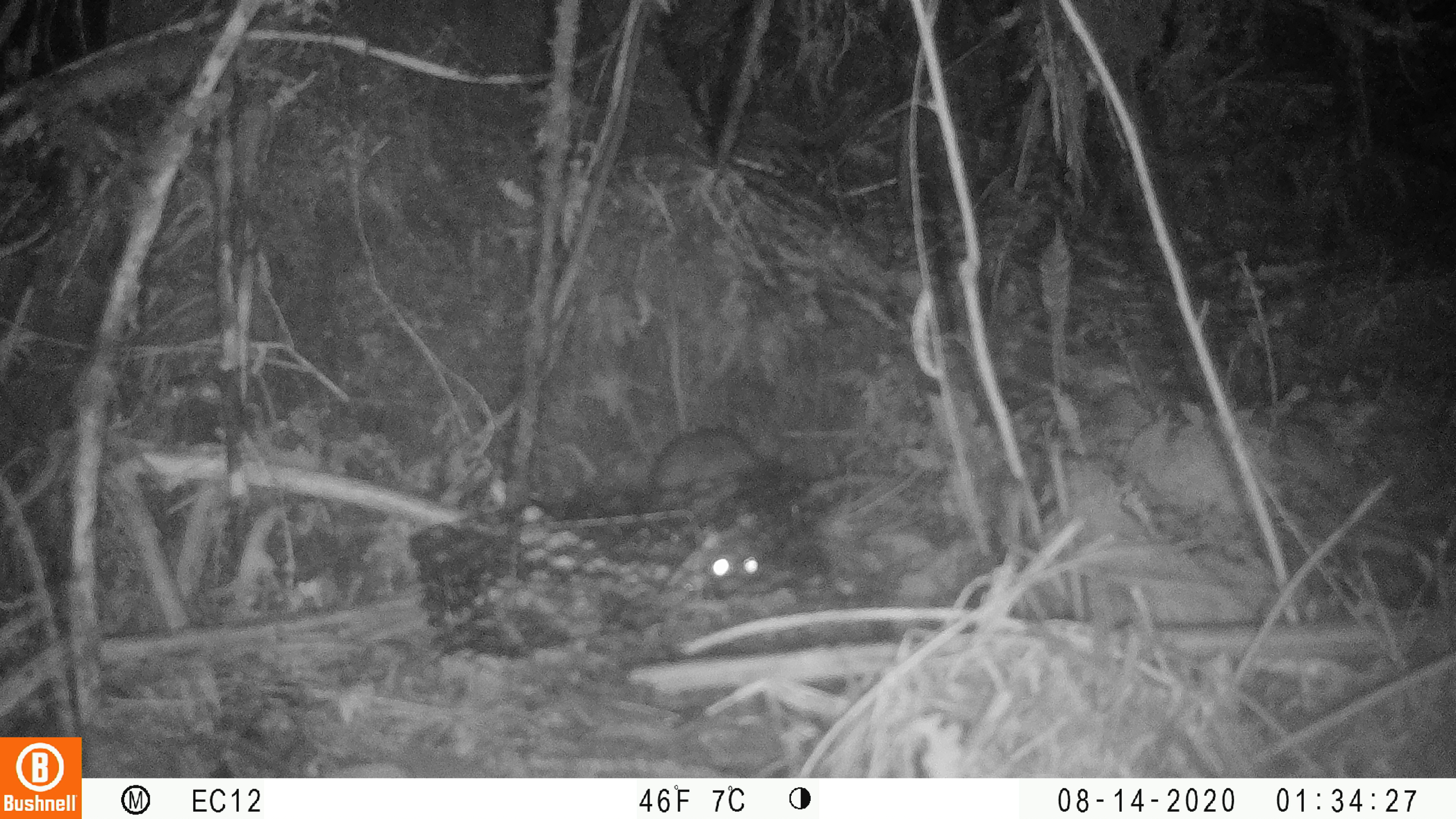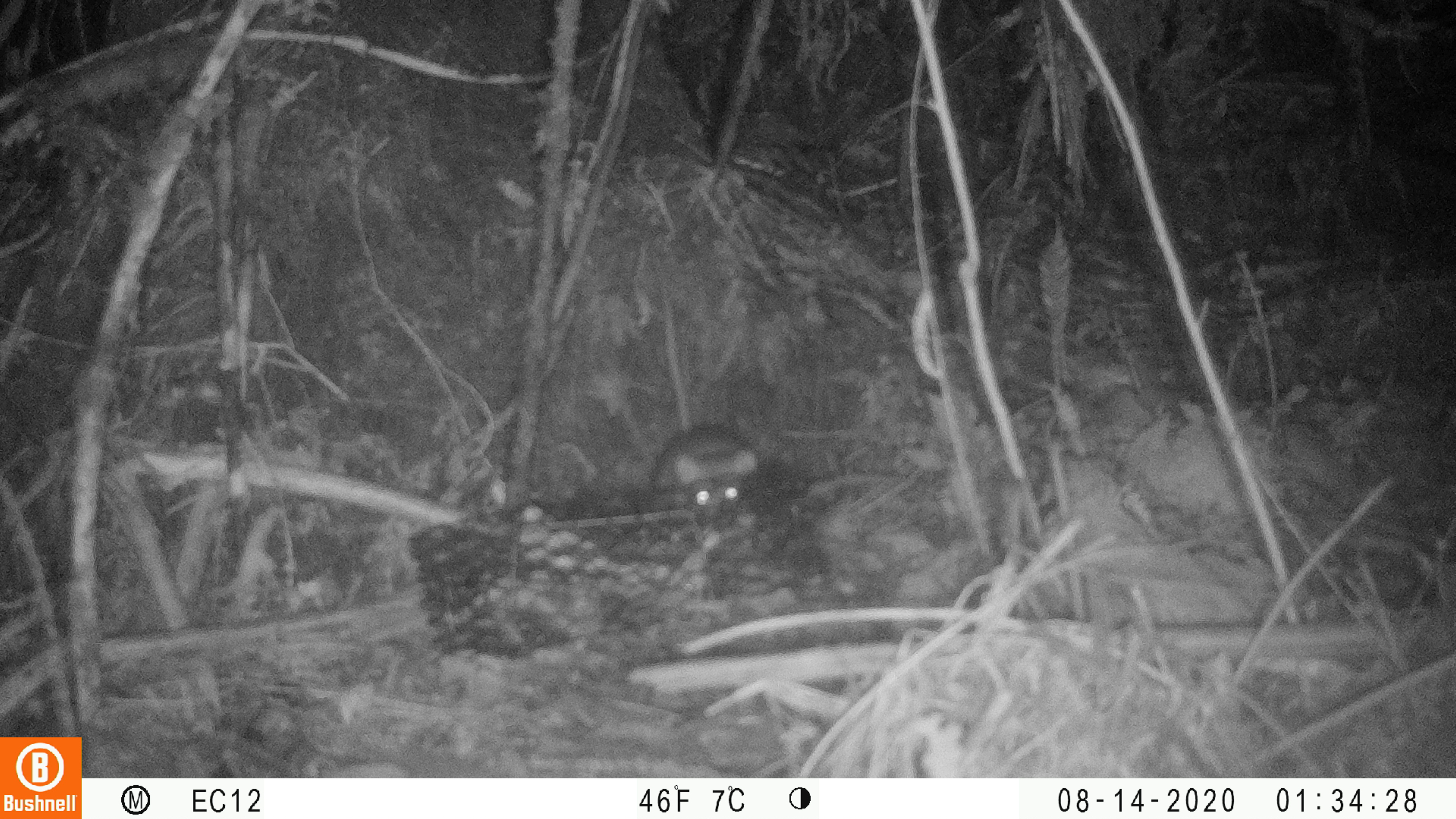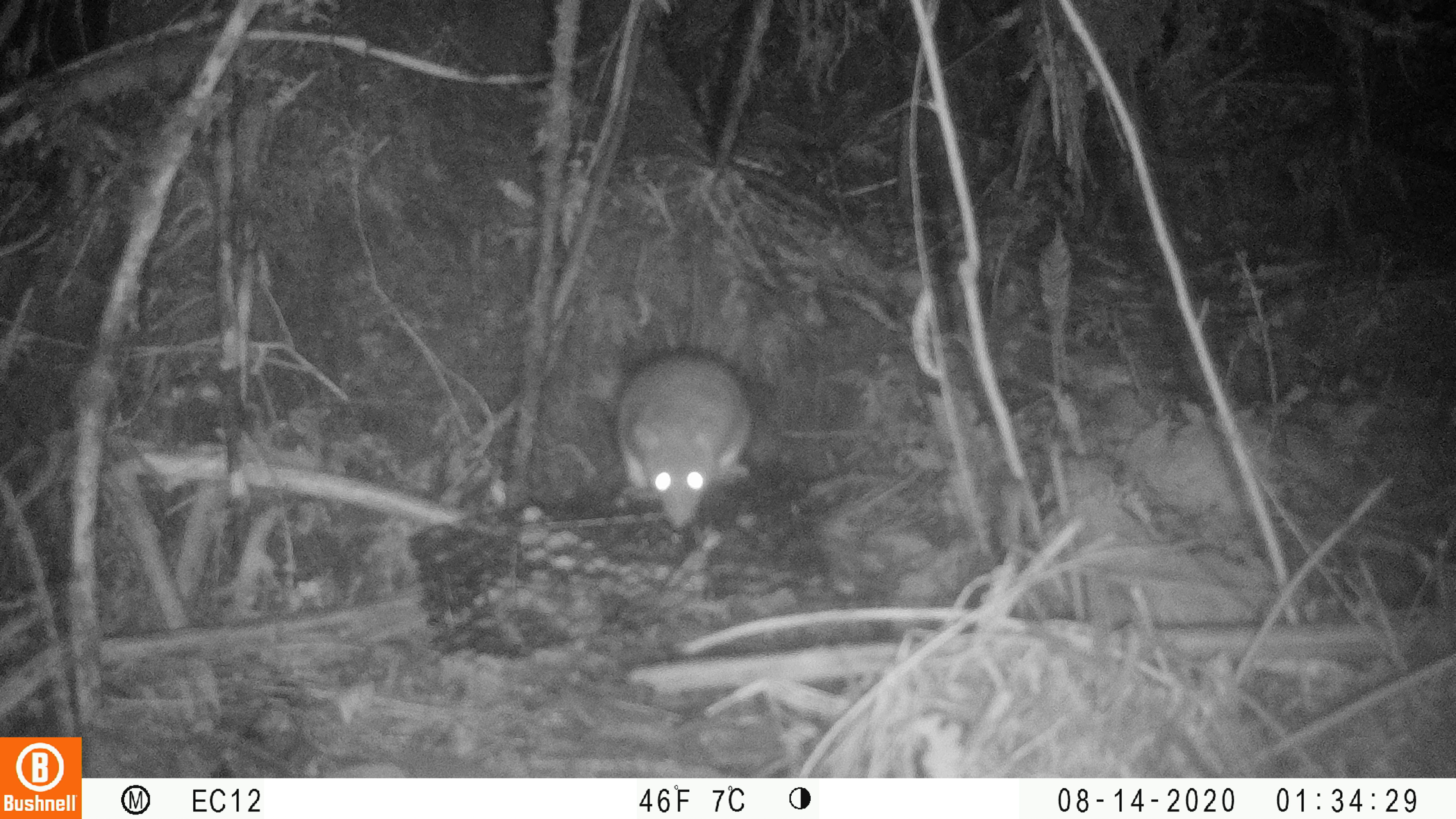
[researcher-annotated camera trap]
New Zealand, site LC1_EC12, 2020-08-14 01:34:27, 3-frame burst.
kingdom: Animalia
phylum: Chordata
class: Mammalia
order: Rodentia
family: Muridae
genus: Rattus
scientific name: Rattus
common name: rat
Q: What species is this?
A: Rat (Rattus).